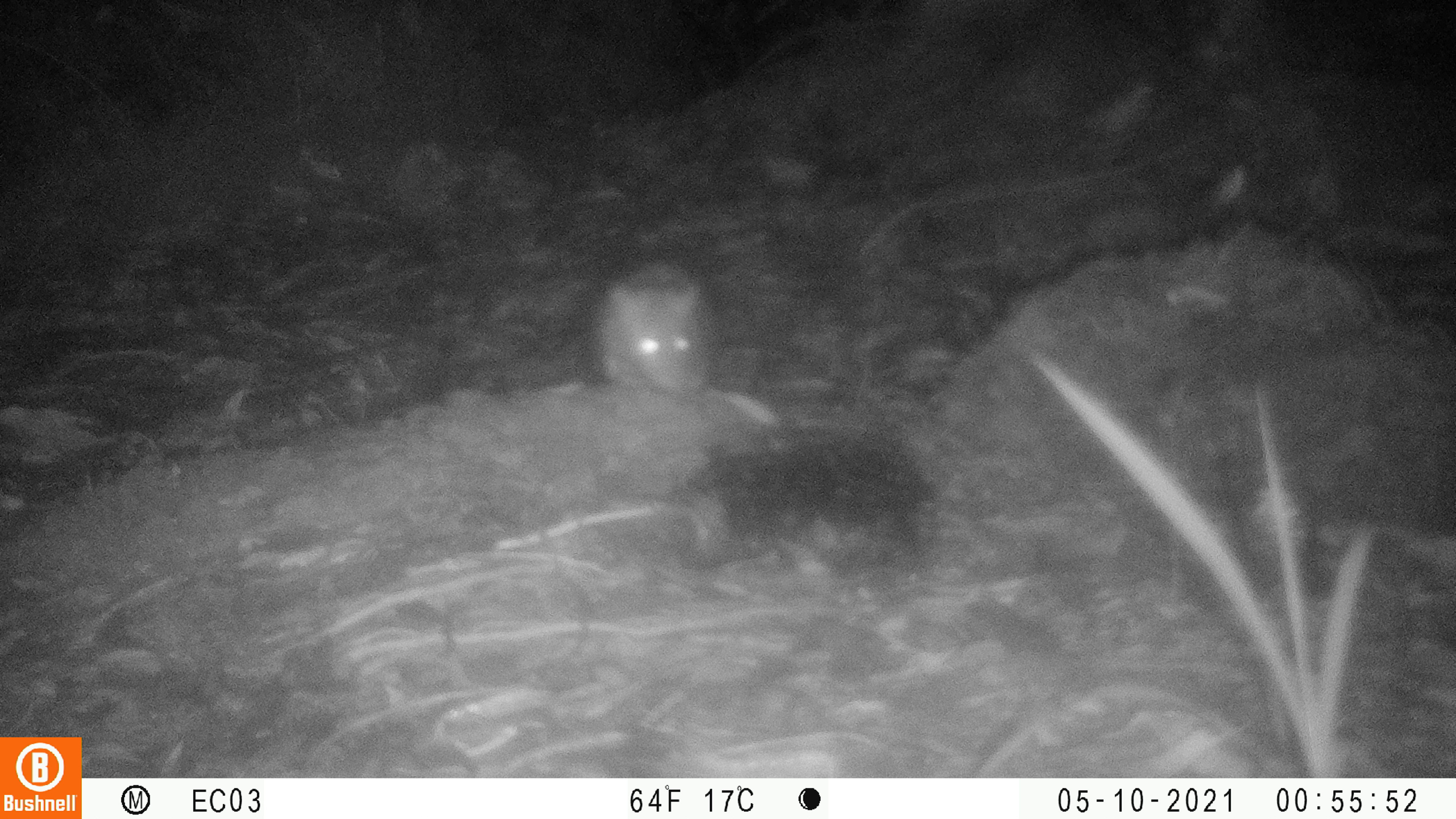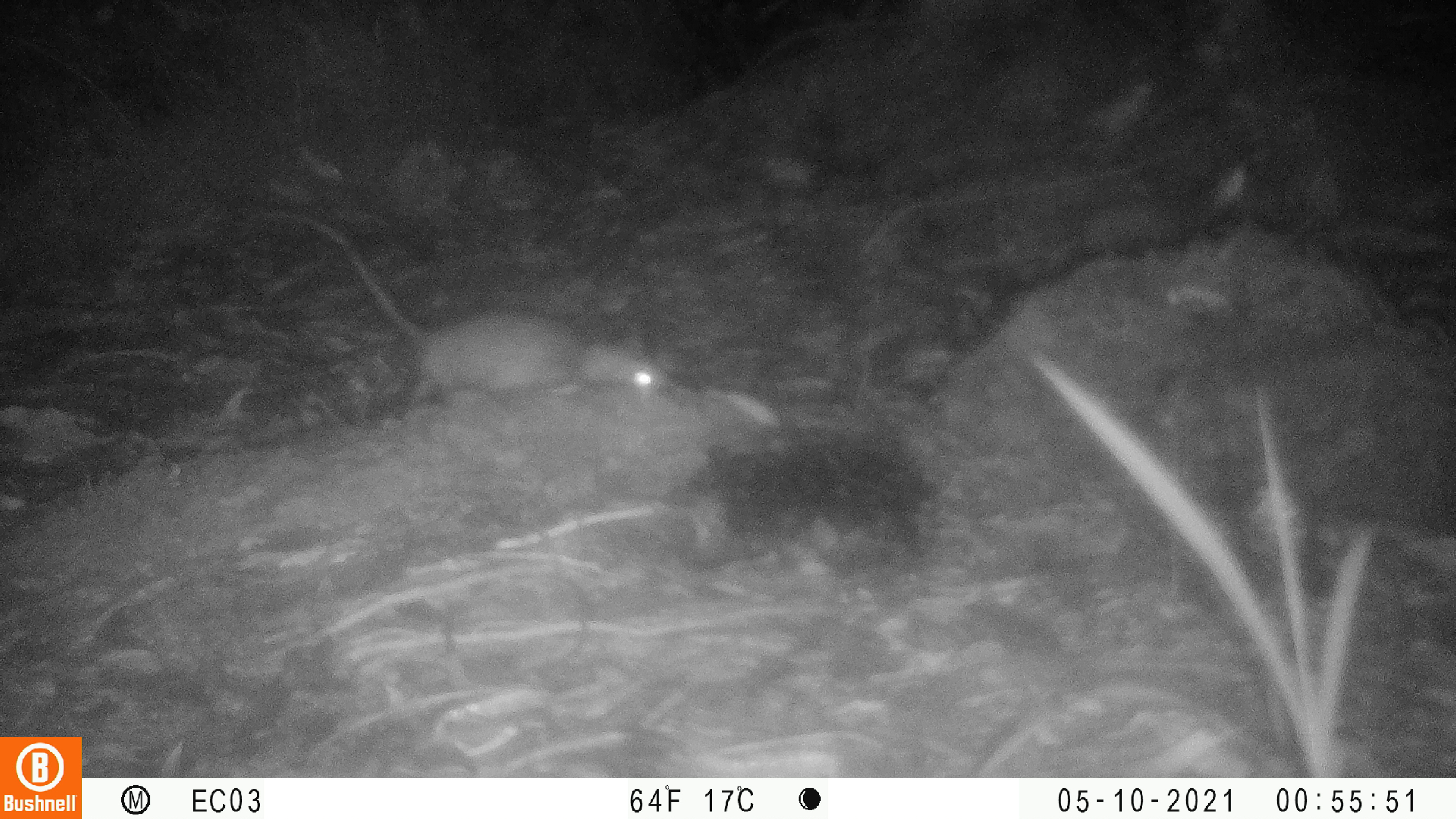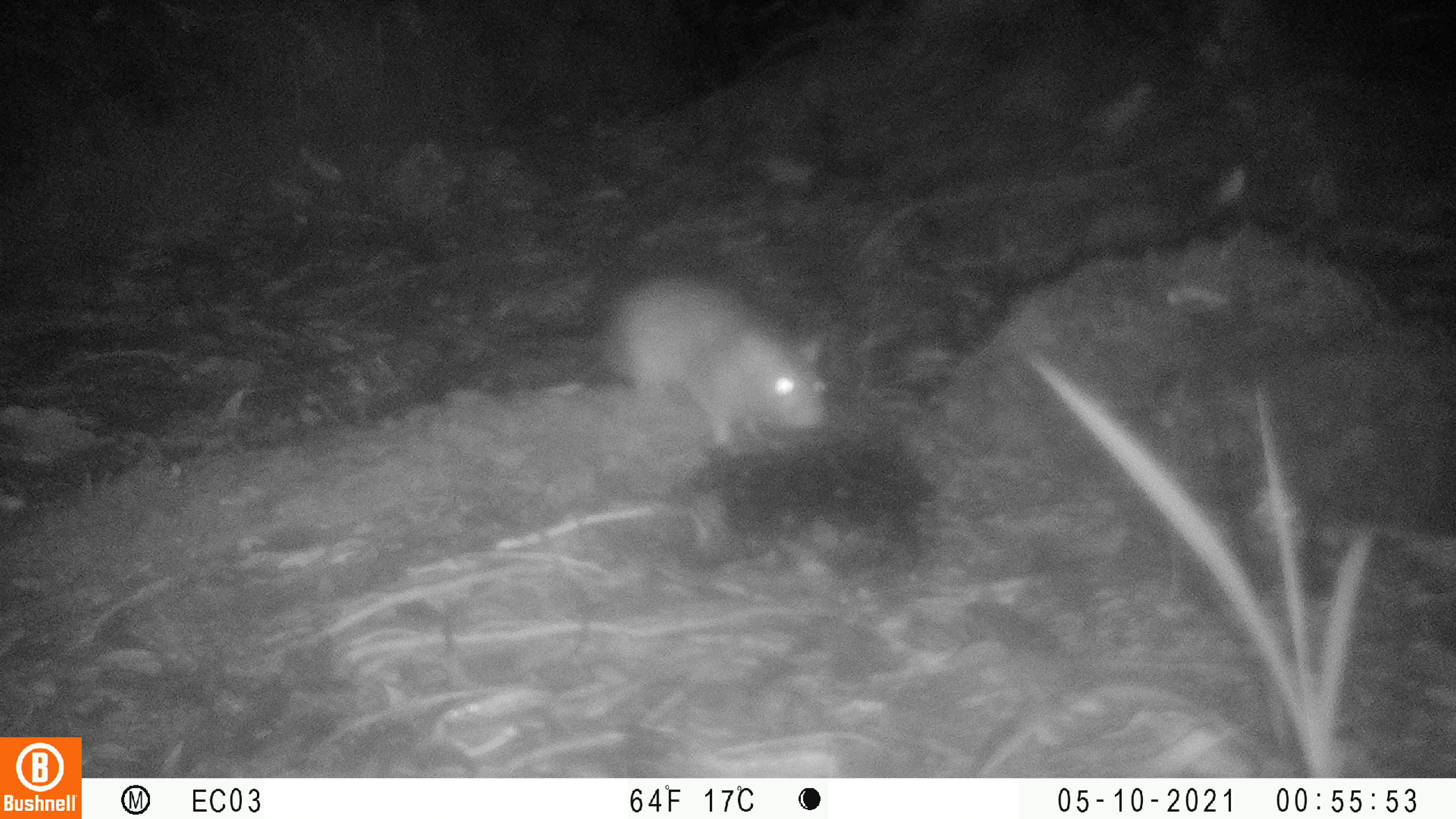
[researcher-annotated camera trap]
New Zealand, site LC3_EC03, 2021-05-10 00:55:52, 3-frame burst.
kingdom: Animalia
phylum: Chordata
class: Mammalia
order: Rodentia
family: Muridae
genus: Rattus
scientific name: Rattus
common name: rat